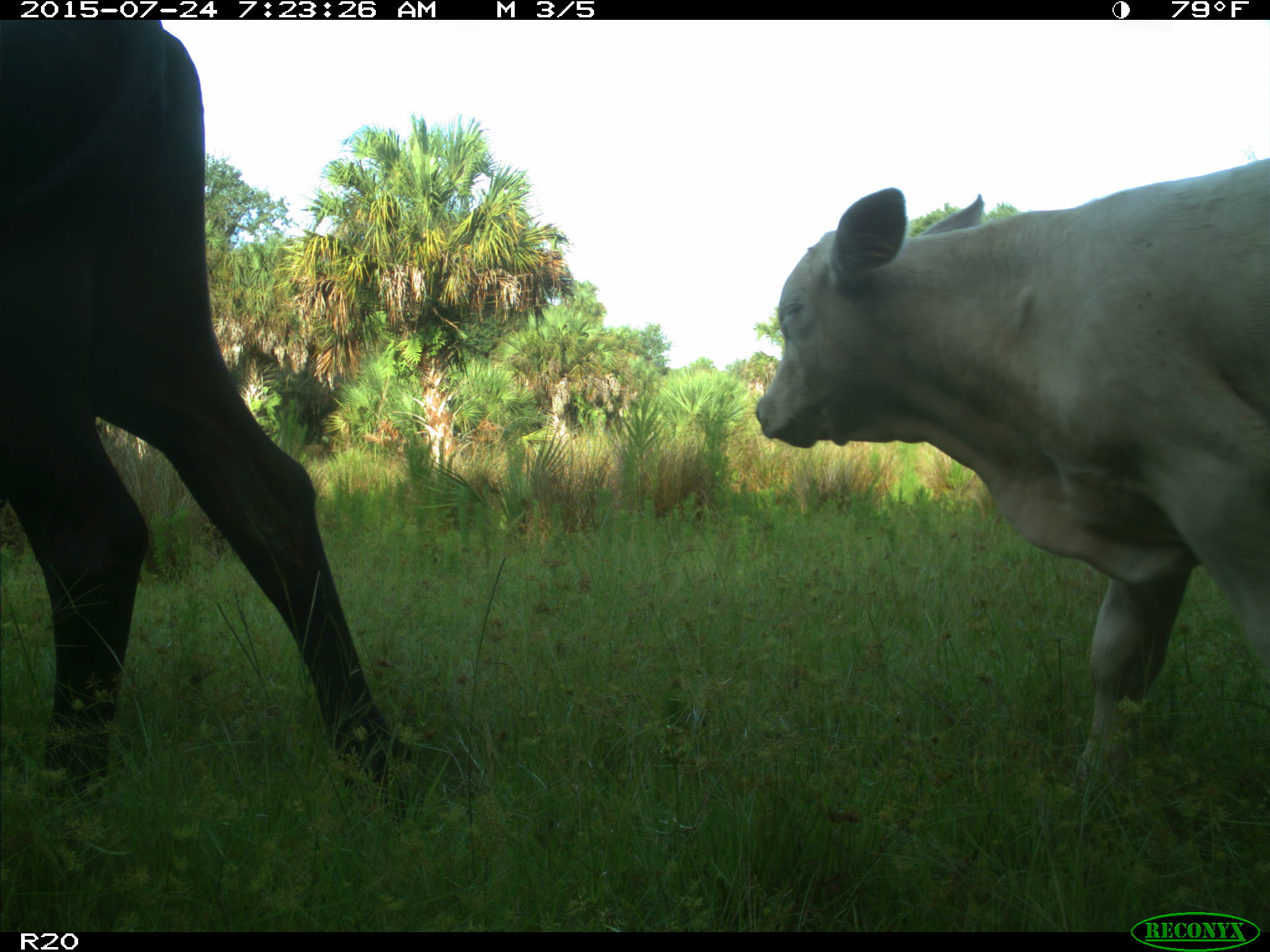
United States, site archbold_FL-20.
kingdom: Animalia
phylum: Chordata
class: Mammalia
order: Artiodactyla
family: Bovidae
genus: Bos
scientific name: Bos taurus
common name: domestic cow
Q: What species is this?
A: Bos taurus (domestic cow).